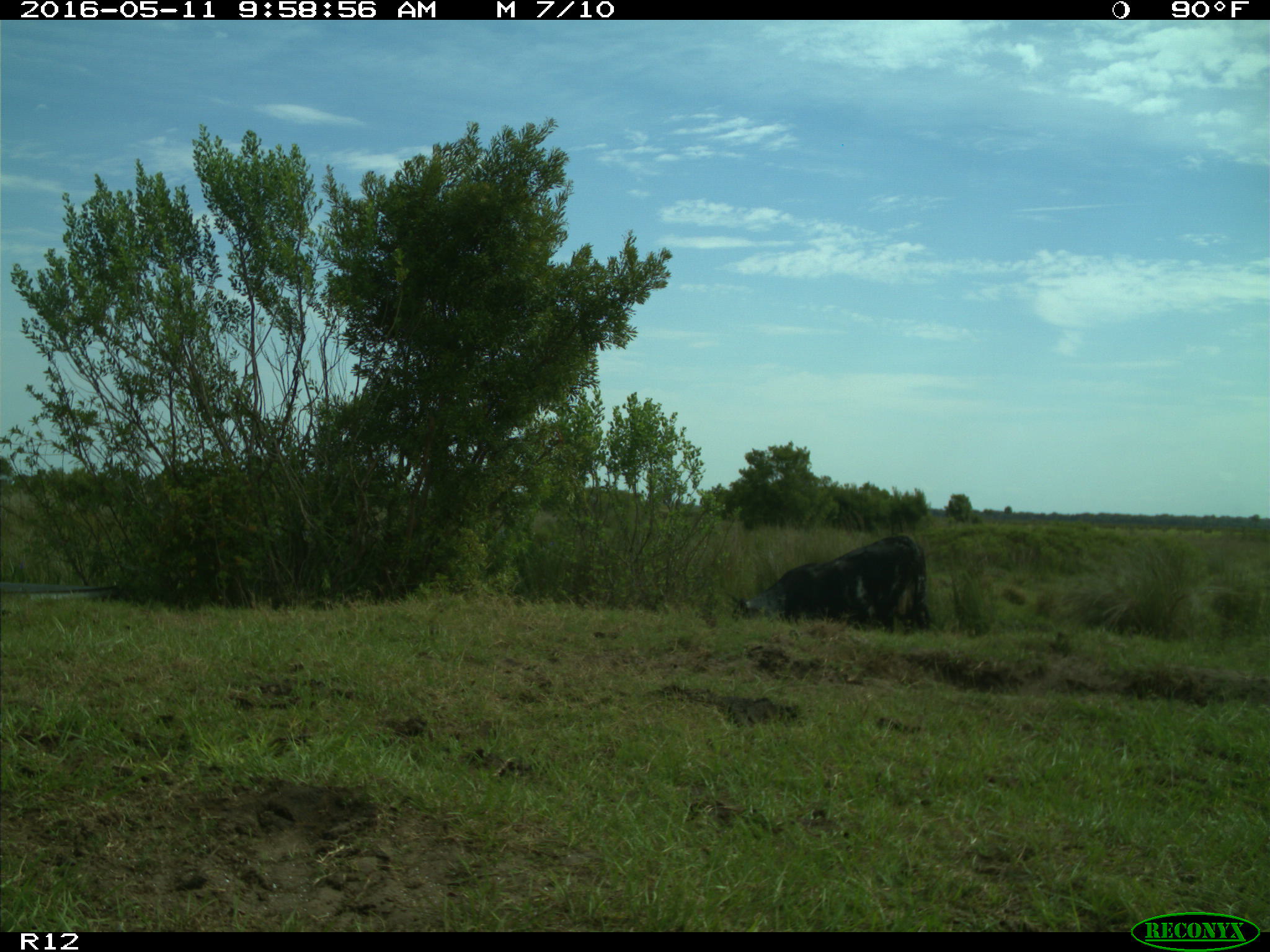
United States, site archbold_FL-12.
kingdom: Animalia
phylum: Chordata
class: Mammalia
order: Artiodactyla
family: Bovidae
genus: Bos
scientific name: Bos taurus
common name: domestic cow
Bos taurus (domestic cow).